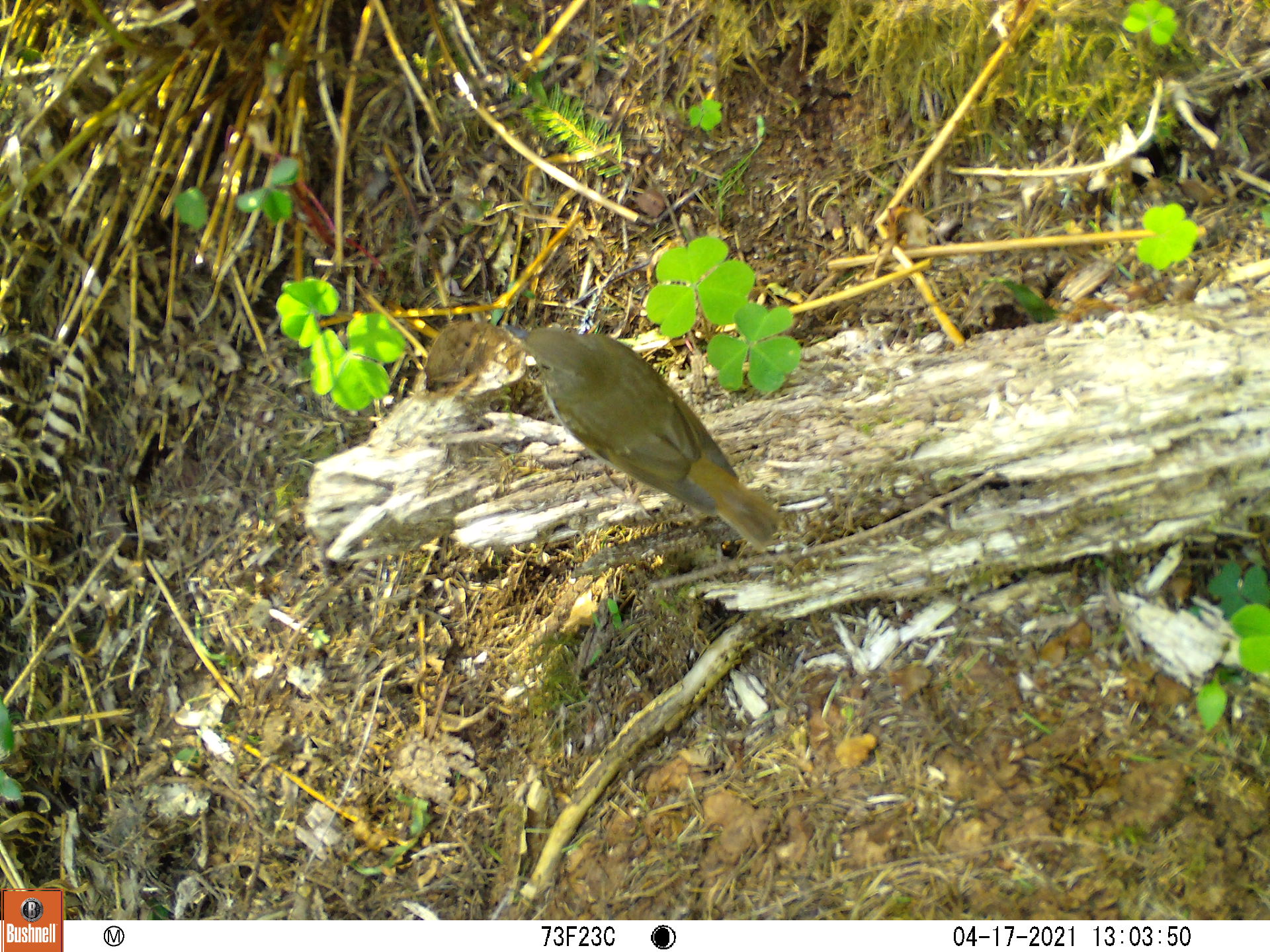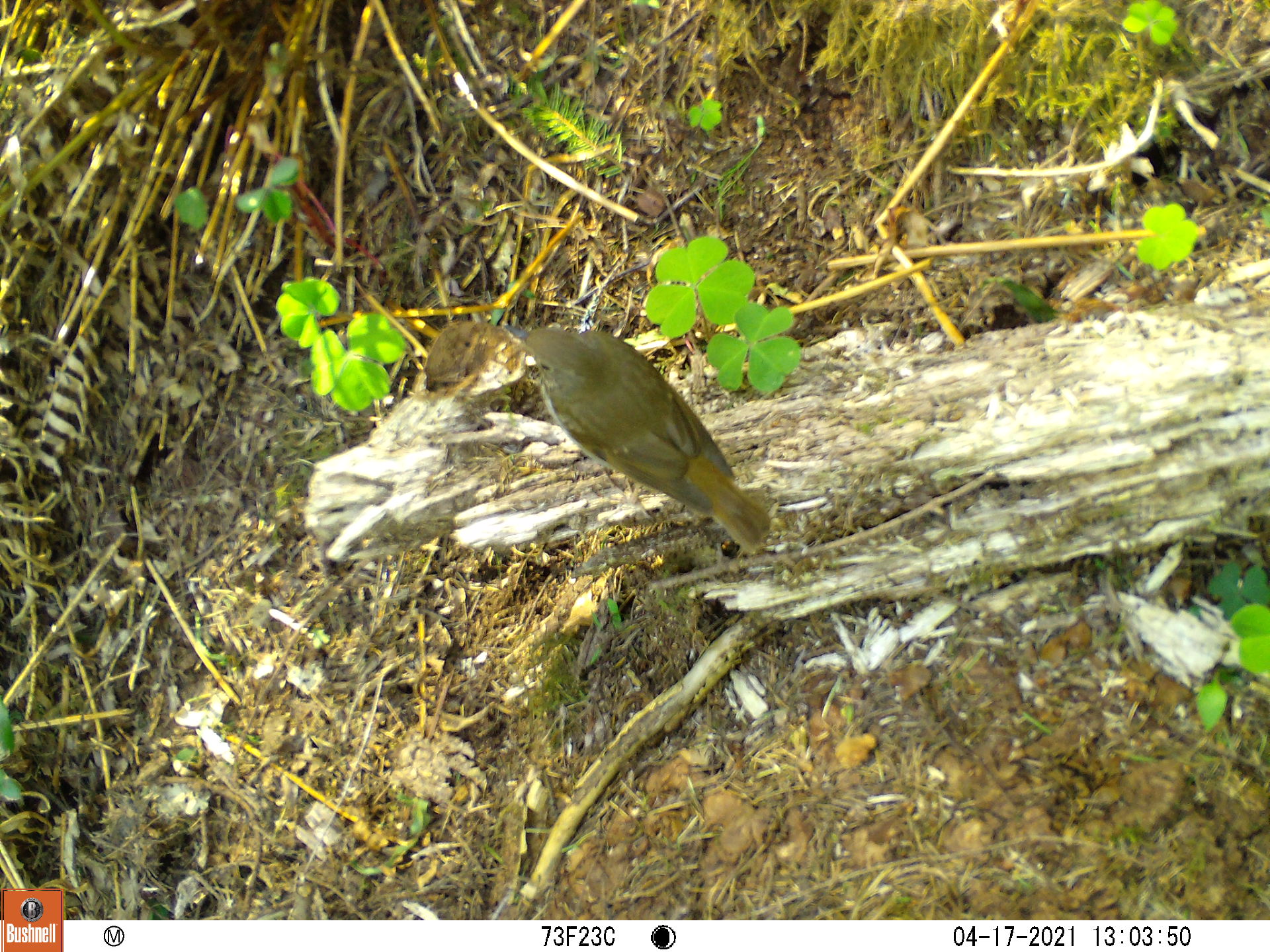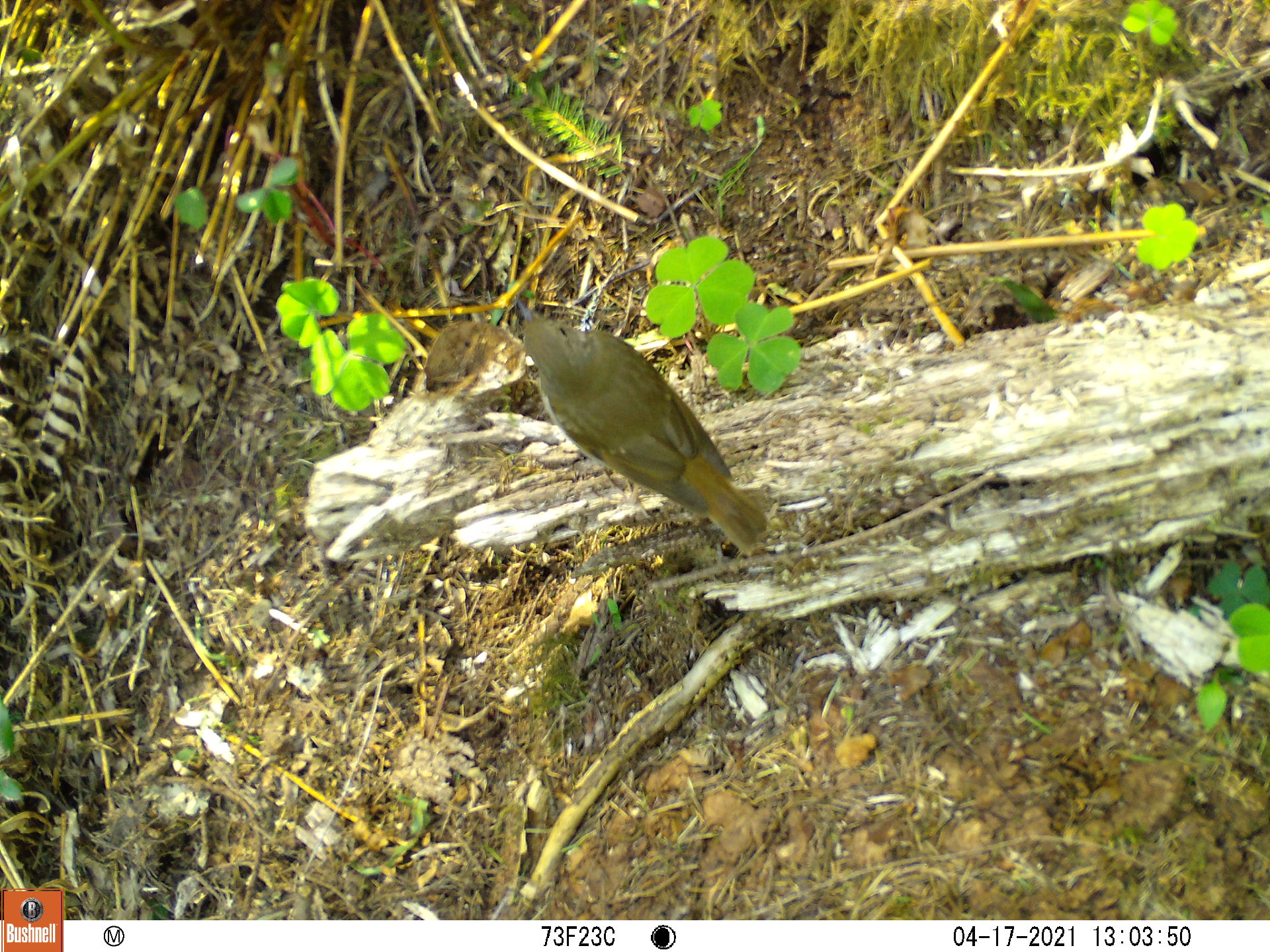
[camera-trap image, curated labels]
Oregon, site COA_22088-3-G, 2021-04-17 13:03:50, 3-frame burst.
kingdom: Animalia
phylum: Chordata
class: Aves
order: Passeriformes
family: Turdidae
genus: Catharus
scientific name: Catharus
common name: brown thrushes and nightingale-thrushes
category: catharus species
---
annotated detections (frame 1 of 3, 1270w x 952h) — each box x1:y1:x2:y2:
catharus species: 463:297:809:587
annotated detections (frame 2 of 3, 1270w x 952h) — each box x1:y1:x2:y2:
catharus species: 488:293:793:581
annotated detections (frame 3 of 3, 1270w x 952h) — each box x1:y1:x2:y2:
catharus species: 481:272:790:569